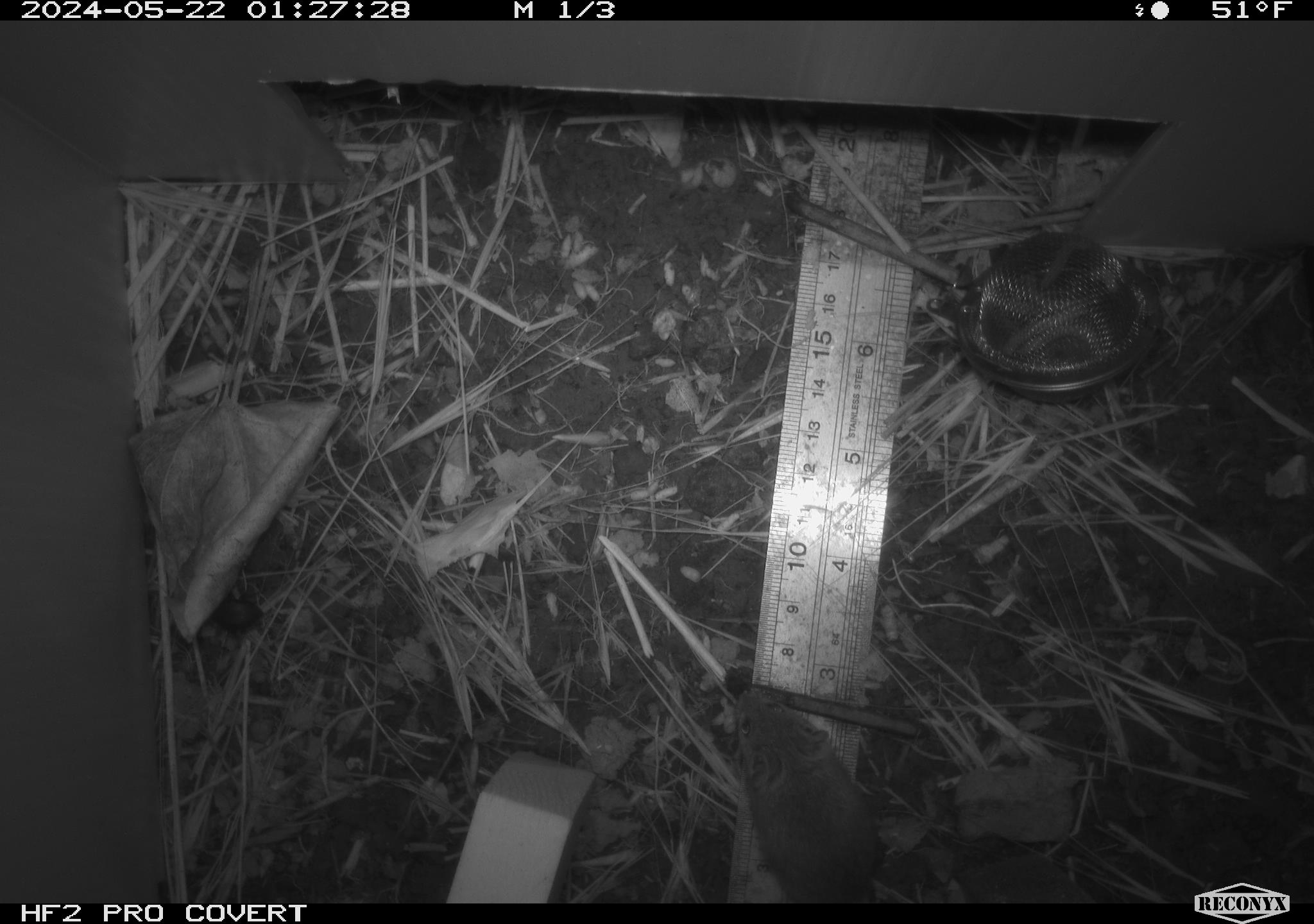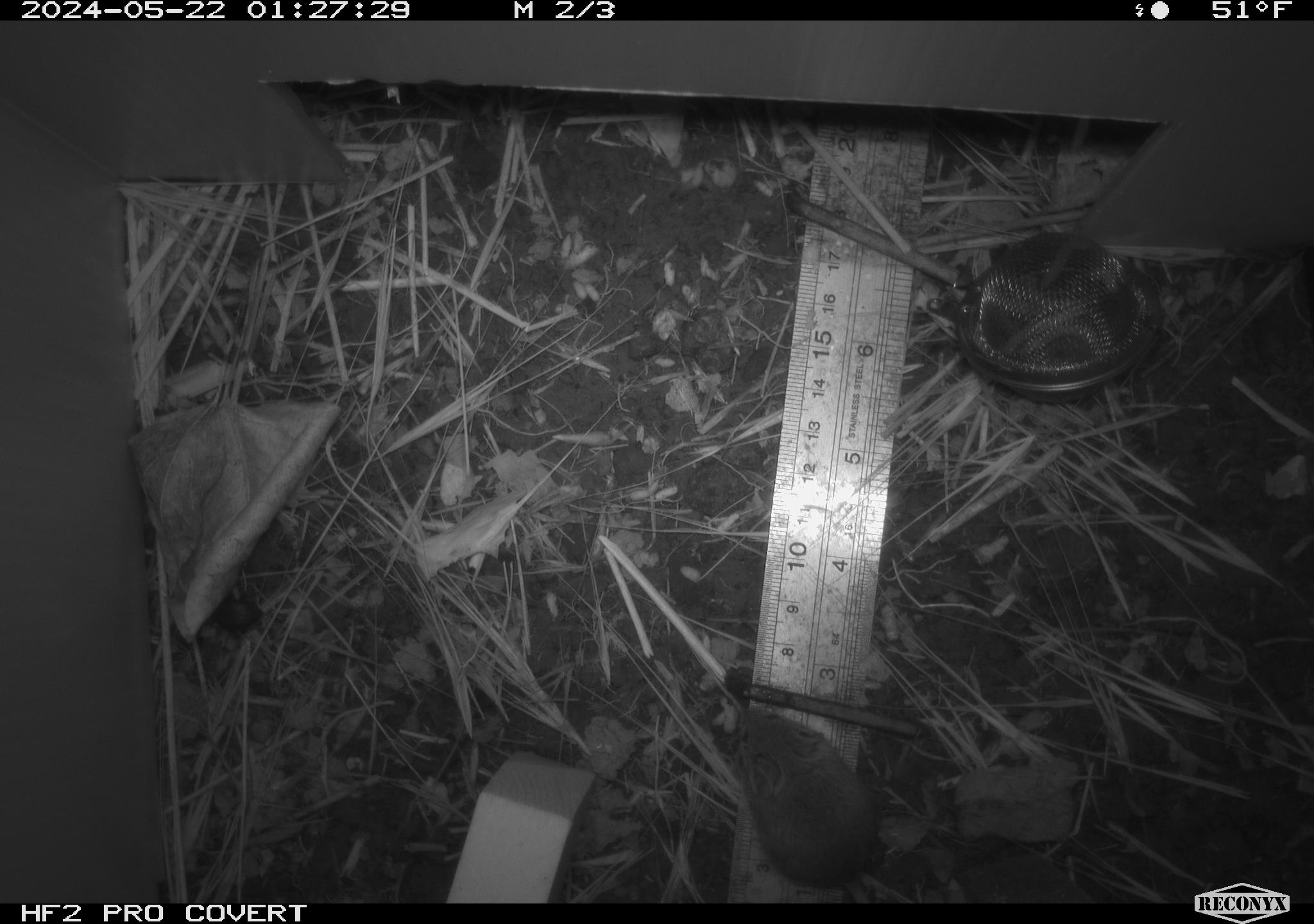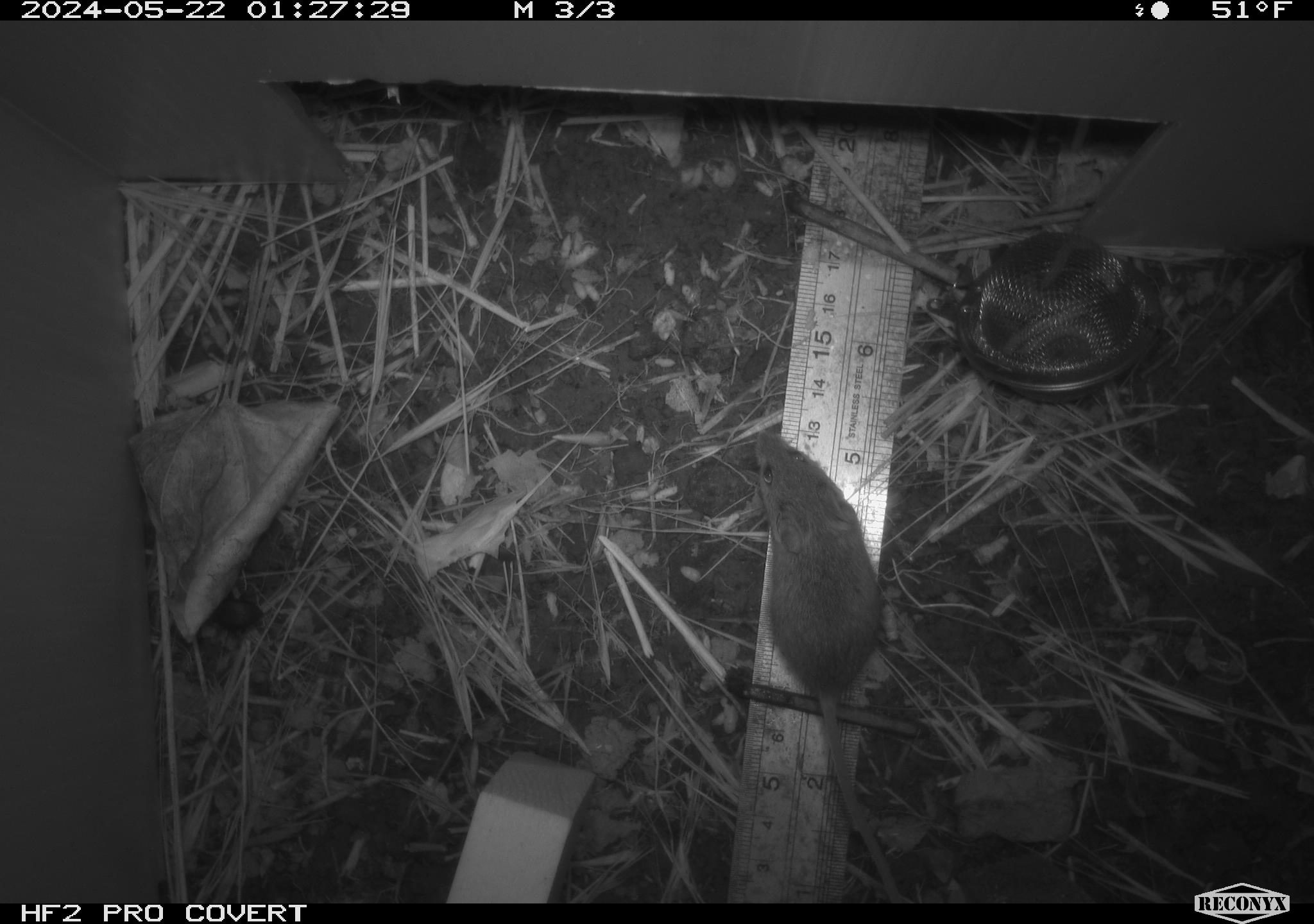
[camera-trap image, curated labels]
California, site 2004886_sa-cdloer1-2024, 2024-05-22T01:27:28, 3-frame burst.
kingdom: Animalia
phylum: Chordata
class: Mammalia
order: Rodentia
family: Cricetidae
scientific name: Arvicolinae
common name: voles, lemmings, and muskrats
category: arvicolinae subfamily